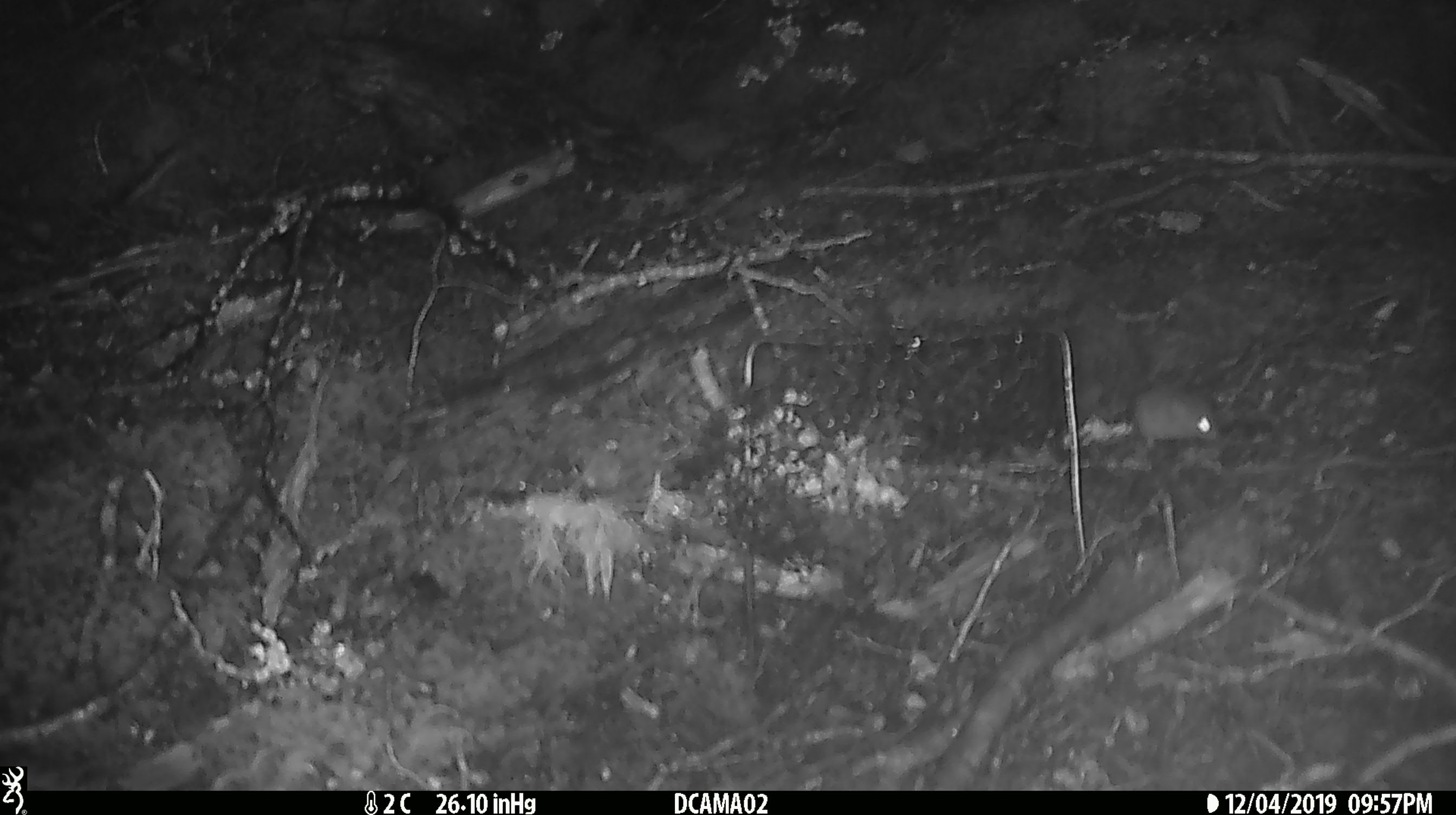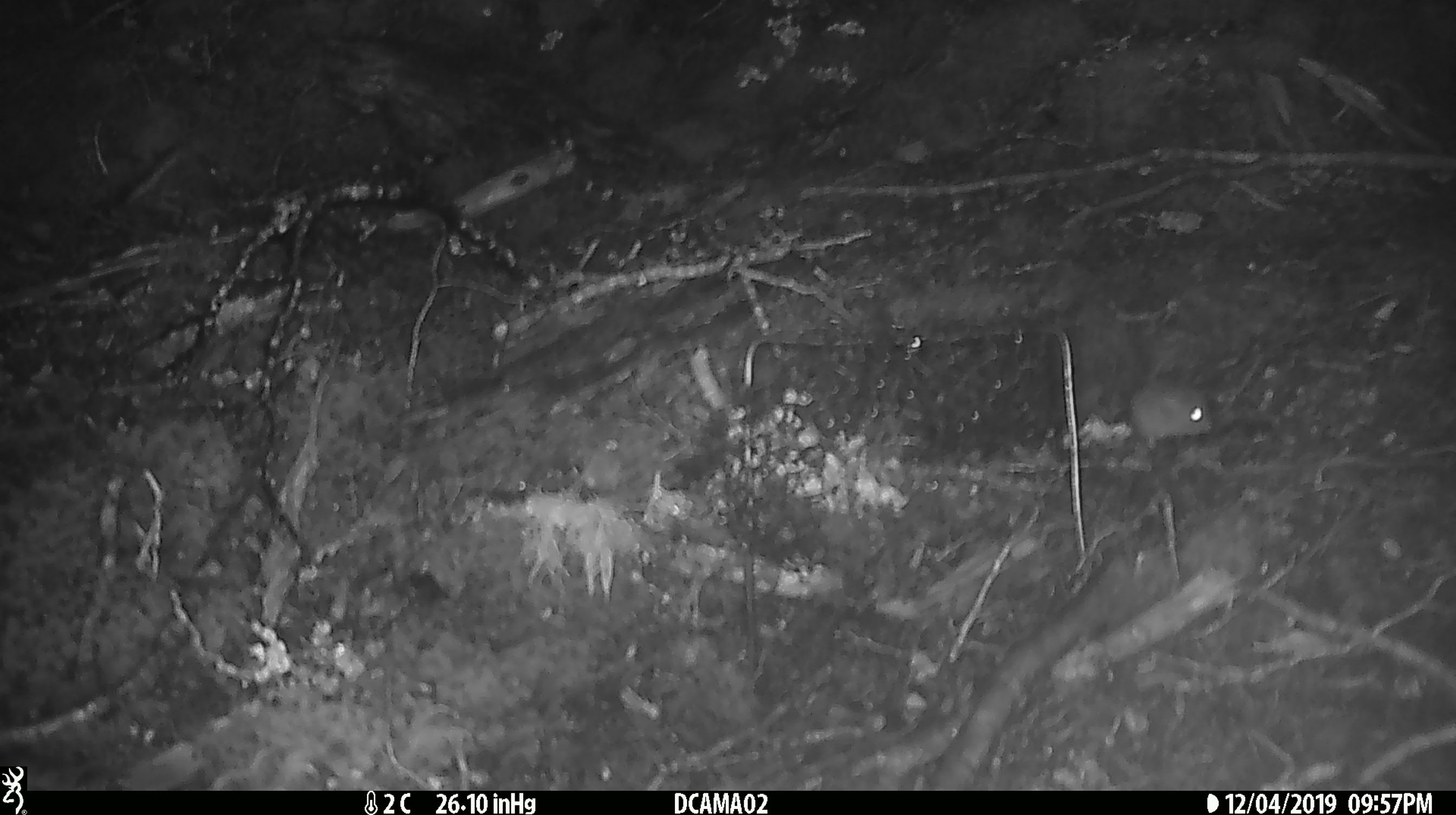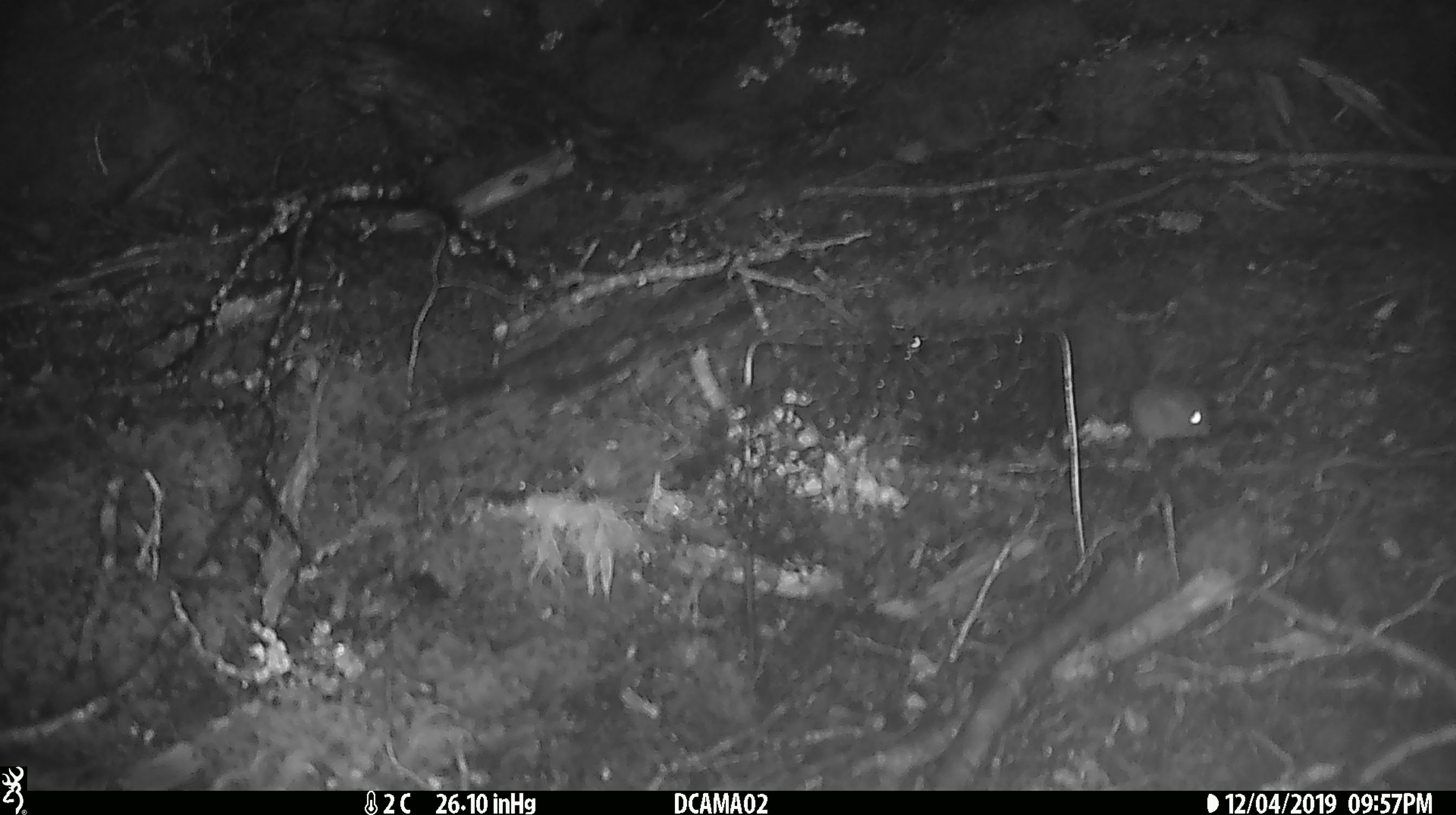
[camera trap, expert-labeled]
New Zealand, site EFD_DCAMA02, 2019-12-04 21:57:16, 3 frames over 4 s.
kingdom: Animalia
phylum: Chordata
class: Mammalia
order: Rodentia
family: Muridae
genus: Mus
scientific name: Mus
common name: mouse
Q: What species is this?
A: Mouse (Mus).